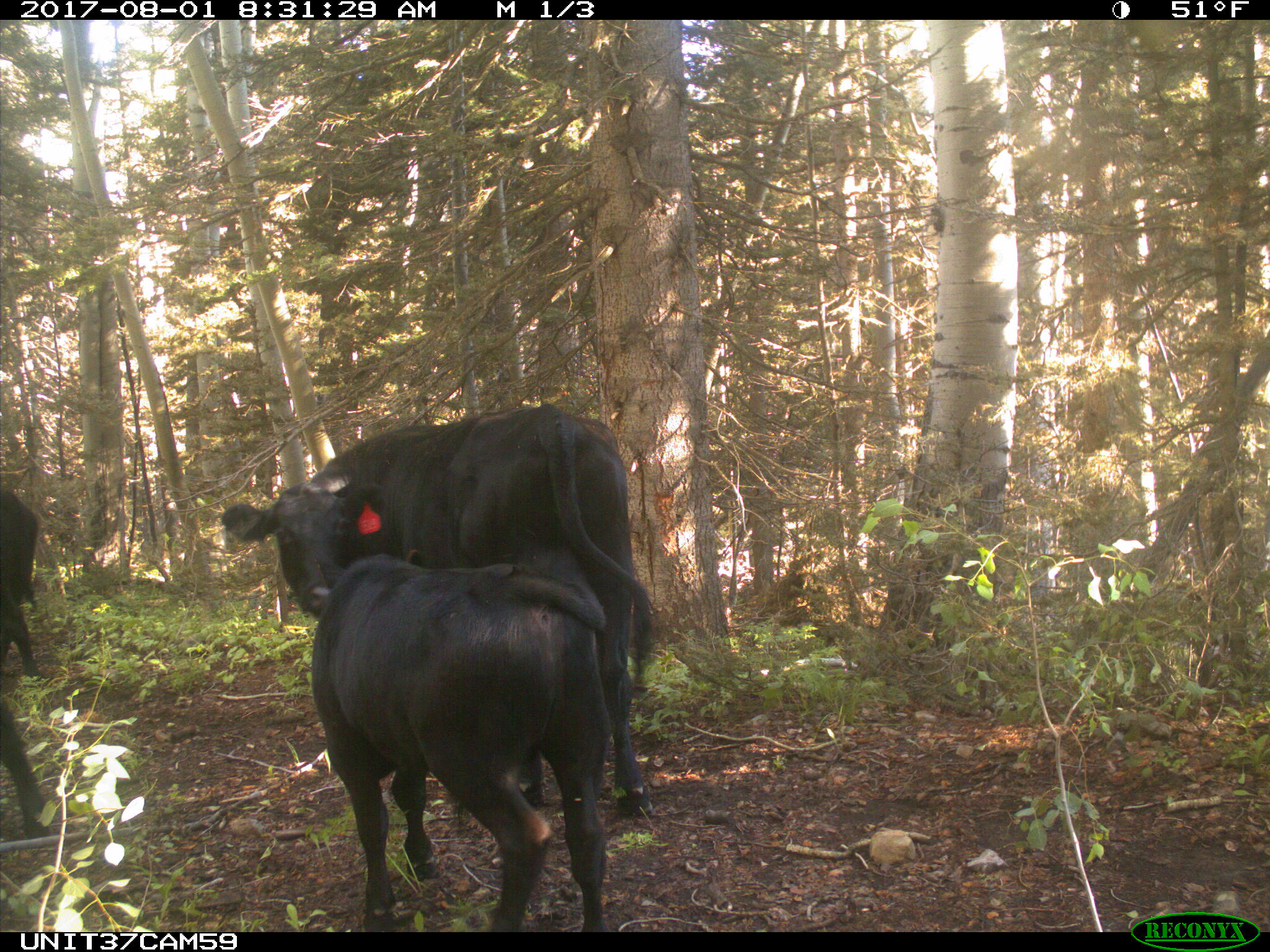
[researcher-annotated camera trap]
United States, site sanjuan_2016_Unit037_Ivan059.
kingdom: Animalia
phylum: Chordata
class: Mammalia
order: Artiodactyla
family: Bovidae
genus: Bos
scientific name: Bos taurus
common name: domestic cow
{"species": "Bos taurus (domestic cow)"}